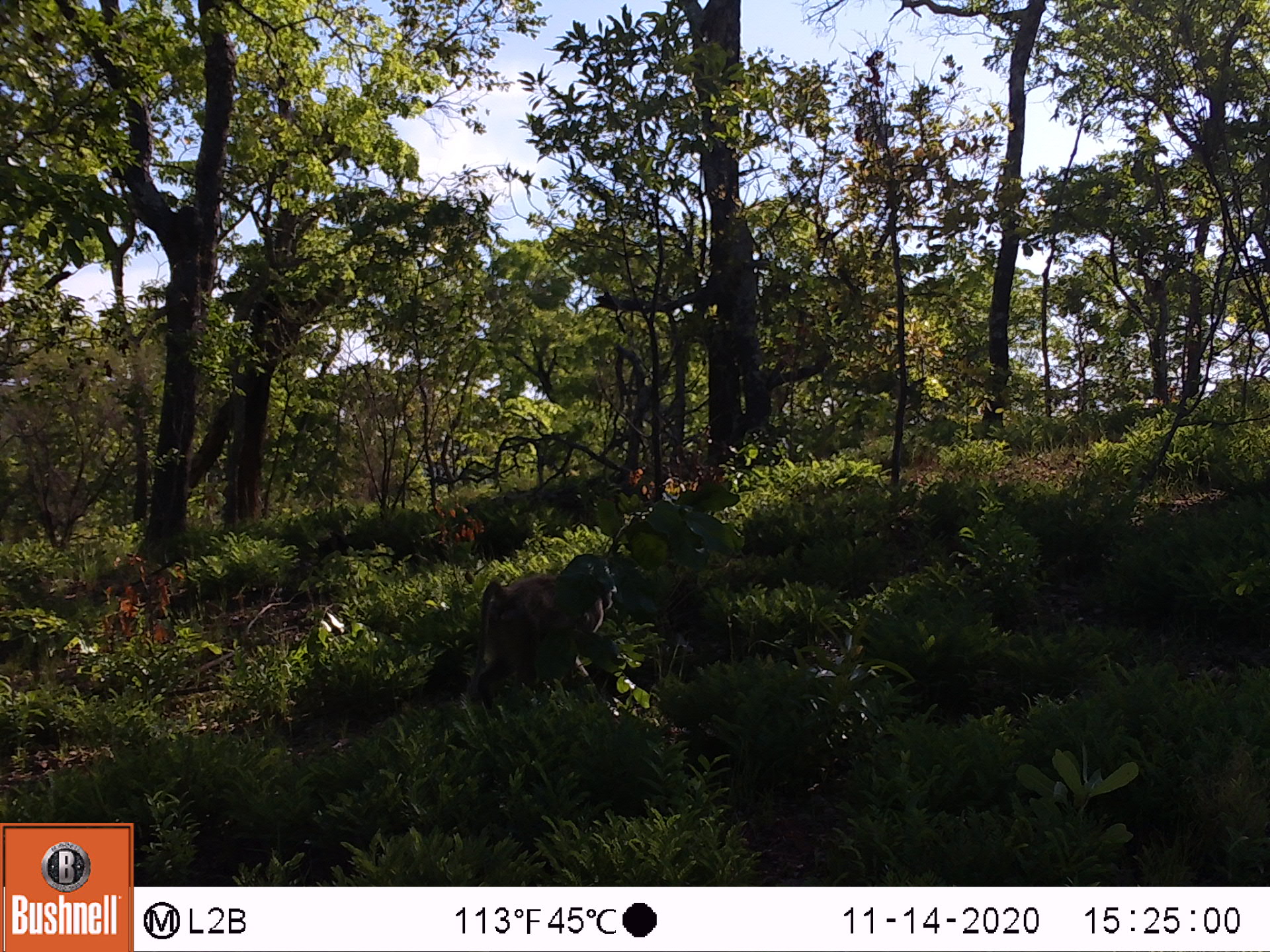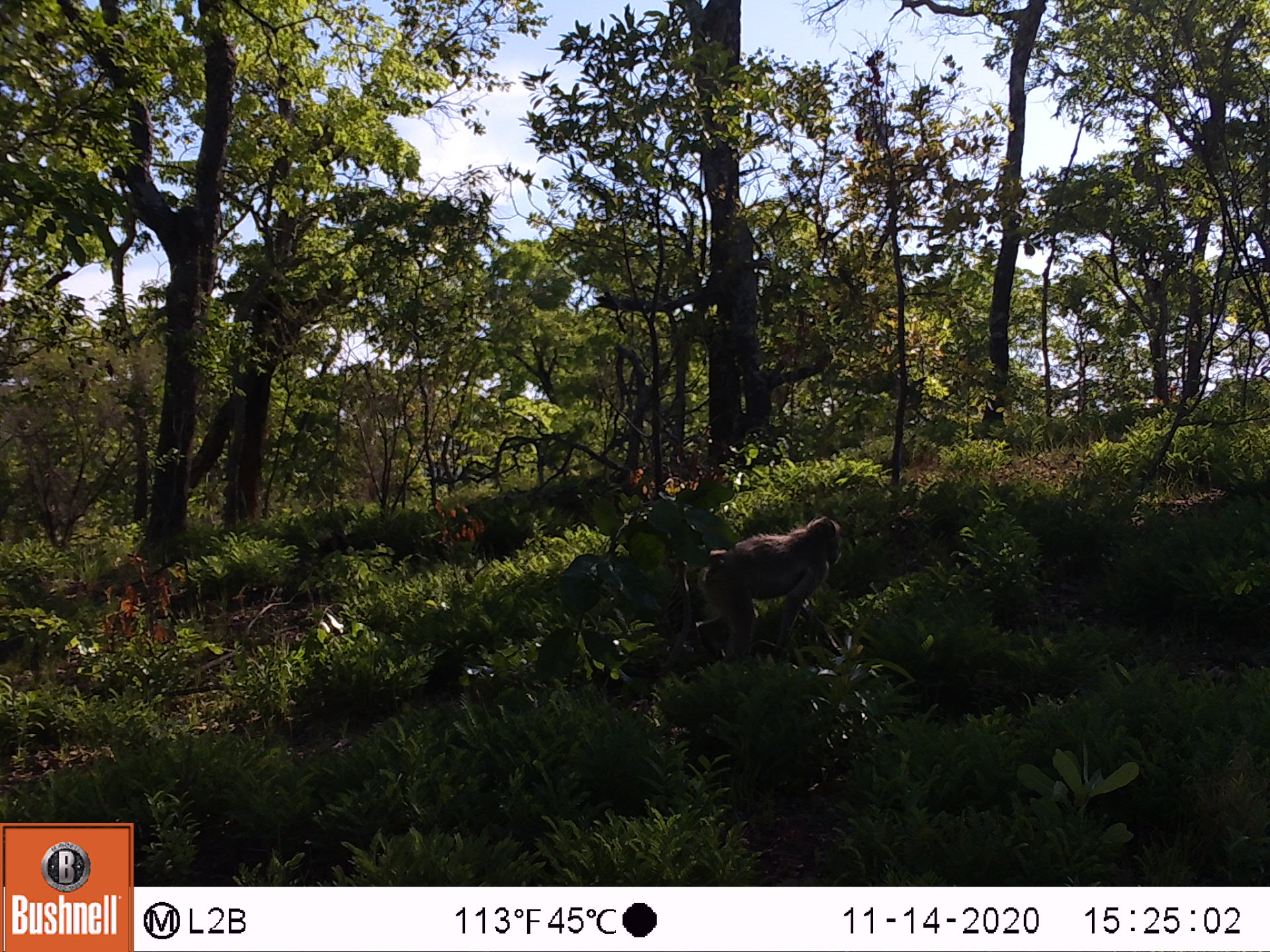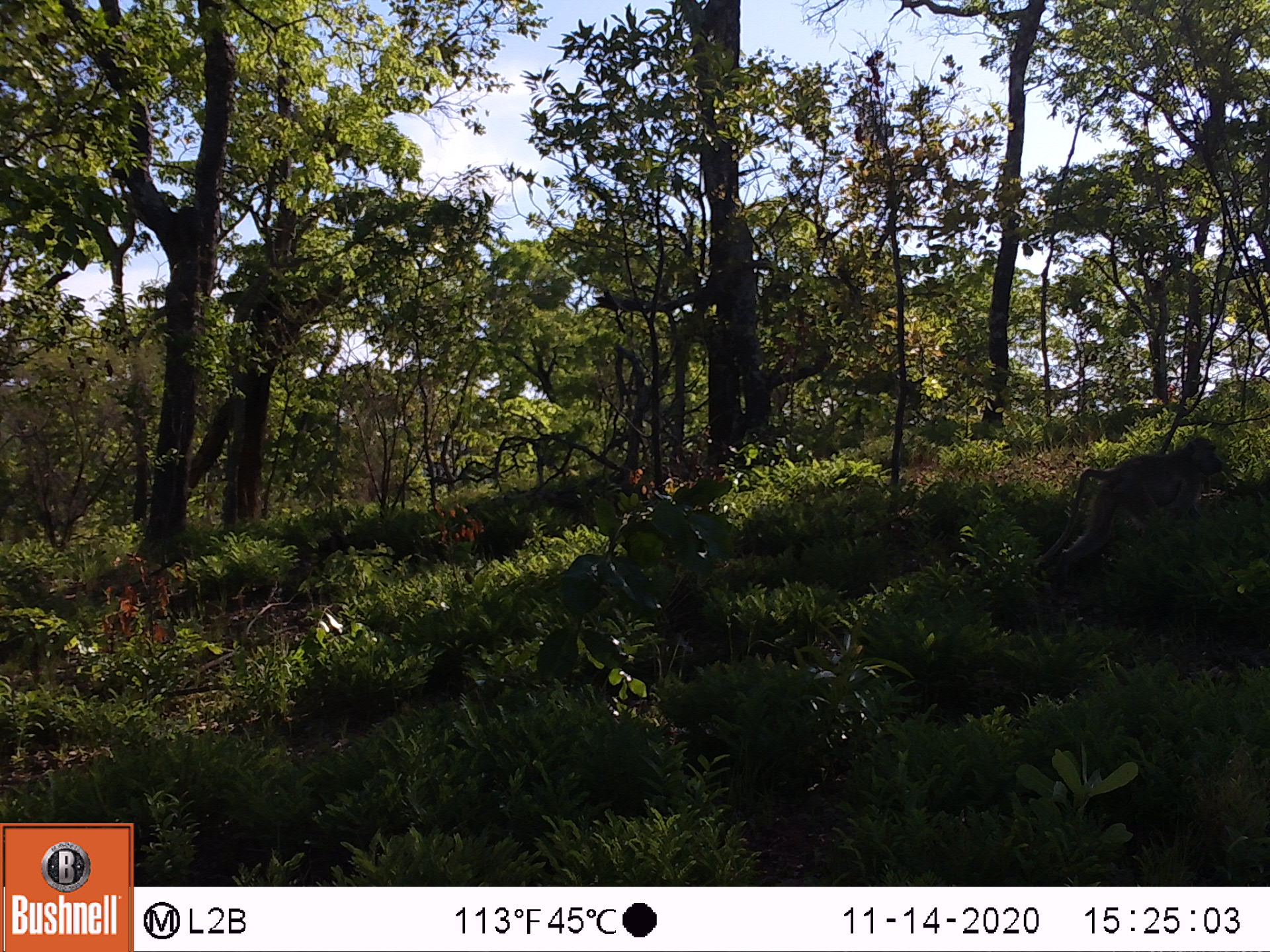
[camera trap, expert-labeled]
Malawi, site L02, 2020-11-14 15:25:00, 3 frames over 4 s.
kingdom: Animalia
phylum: Chordata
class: Mammalia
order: Primates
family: Cercopithecidae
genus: Papio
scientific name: Papio cynocephalus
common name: yellow baboon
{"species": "yellow baboon (Papio cynocephalus)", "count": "1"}